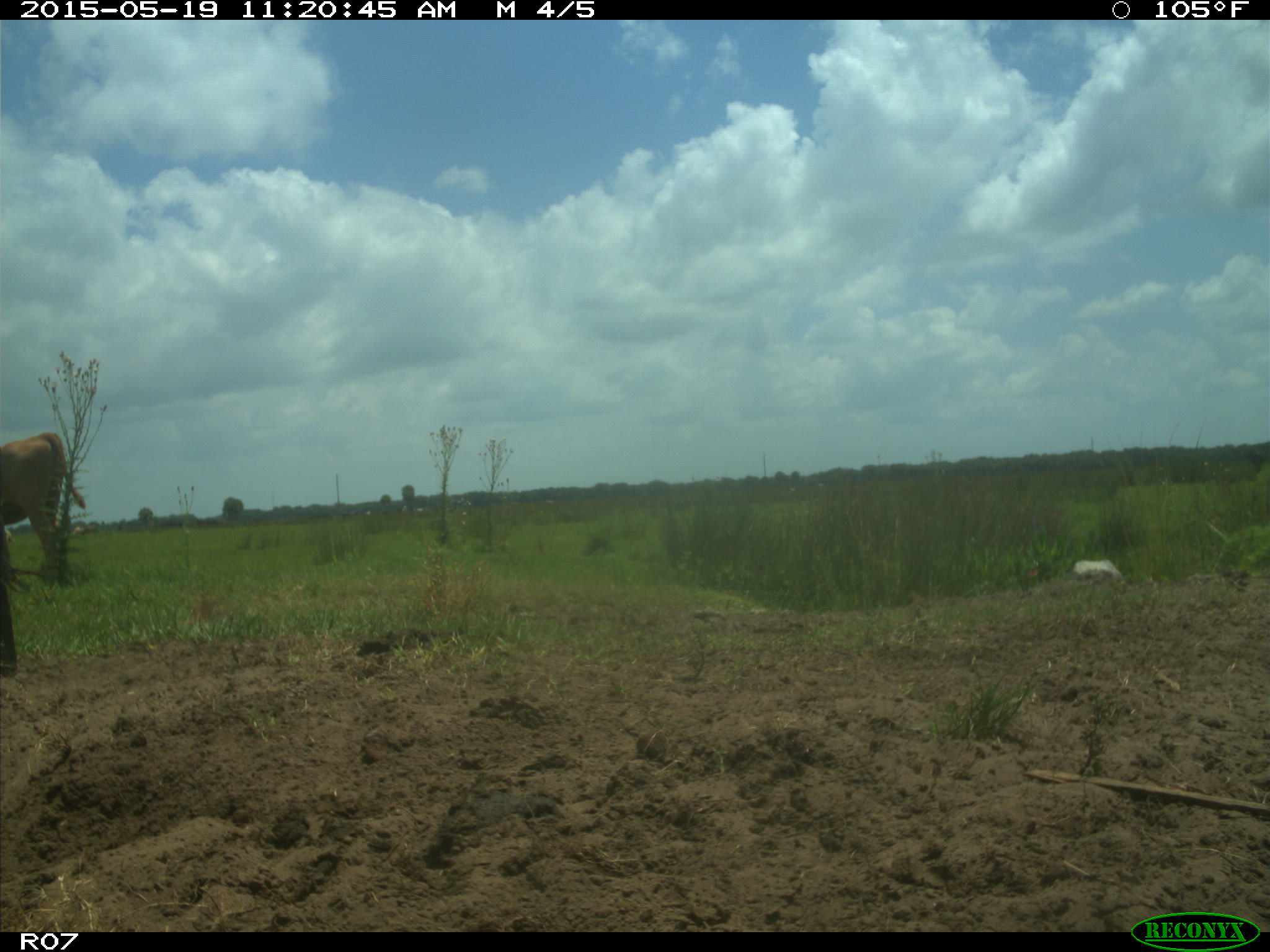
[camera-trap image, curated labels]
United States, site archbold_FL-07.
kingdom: Animalia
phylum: Chordata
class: Mammalia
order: Artiodactyla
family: Bovidae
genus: Bos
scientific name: Bos taurus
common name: domestic cow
Bos taurus (domestic cow).